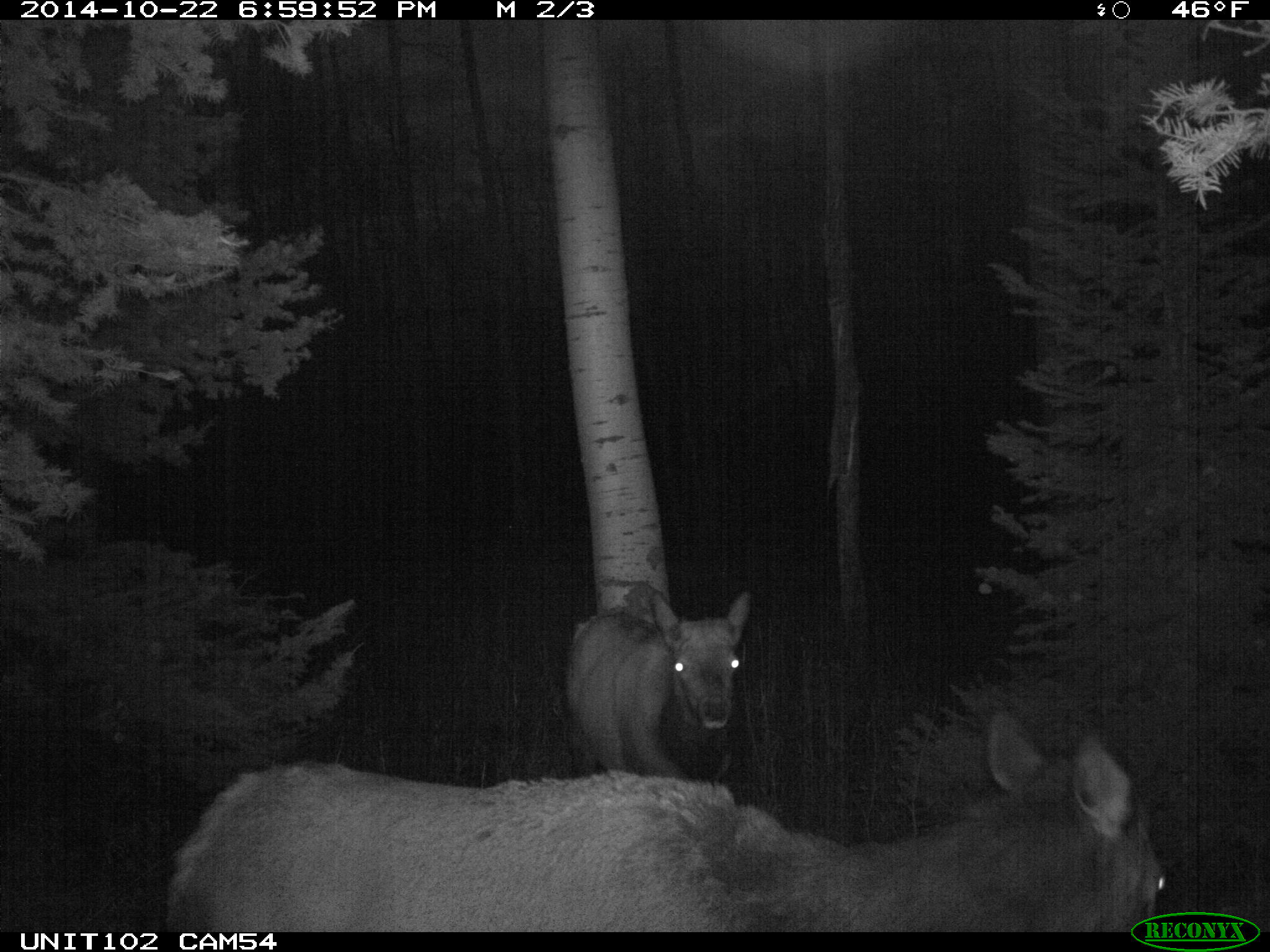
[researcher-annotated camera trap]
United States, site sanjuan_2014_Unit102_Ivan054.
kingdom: Animalia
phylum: Chordata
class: Mammalia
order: Artiodactyla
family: Cervidae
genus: Cervus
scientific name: Cervus elaphus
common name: red deer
Cervus elaphus (red deer).